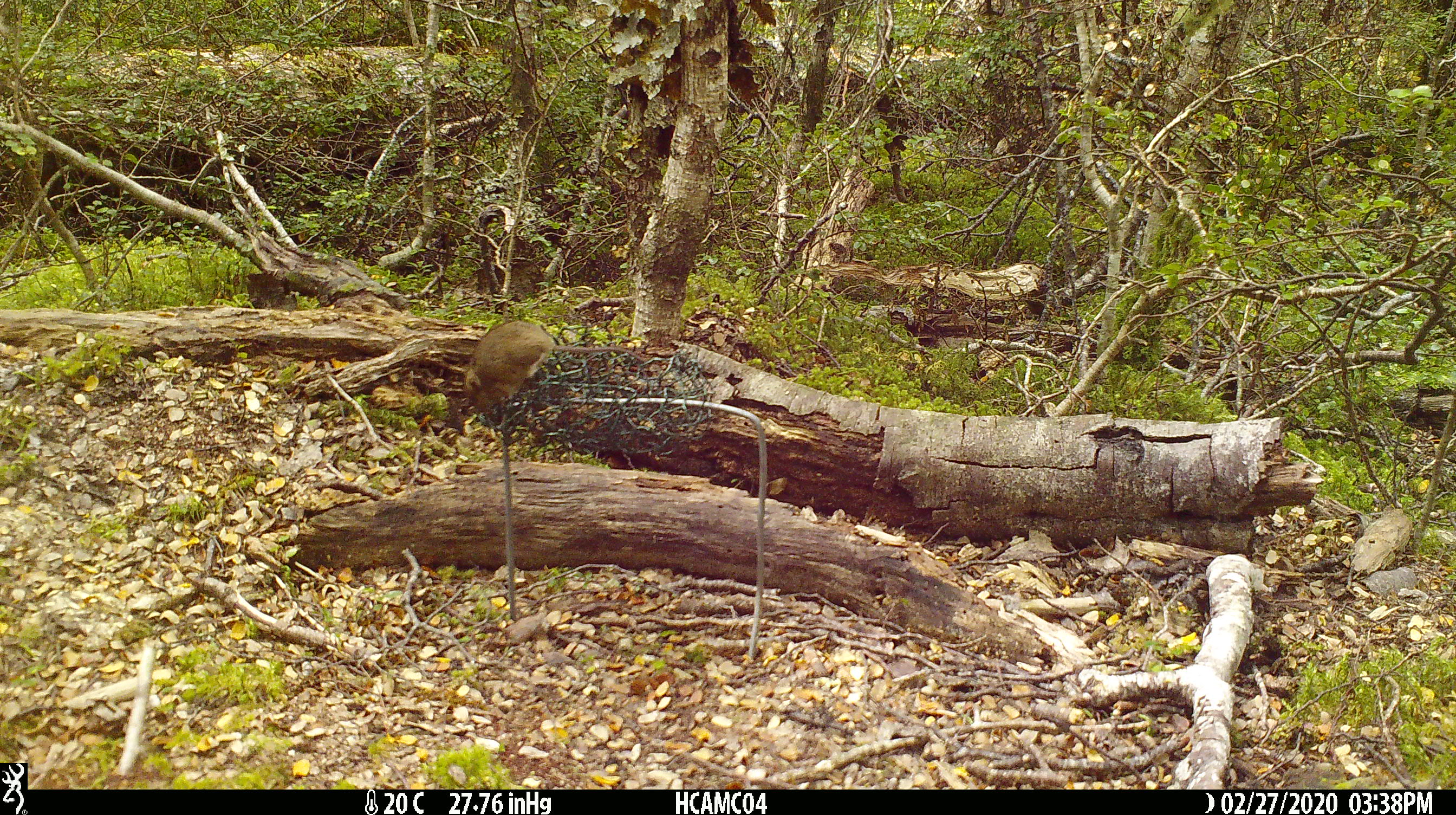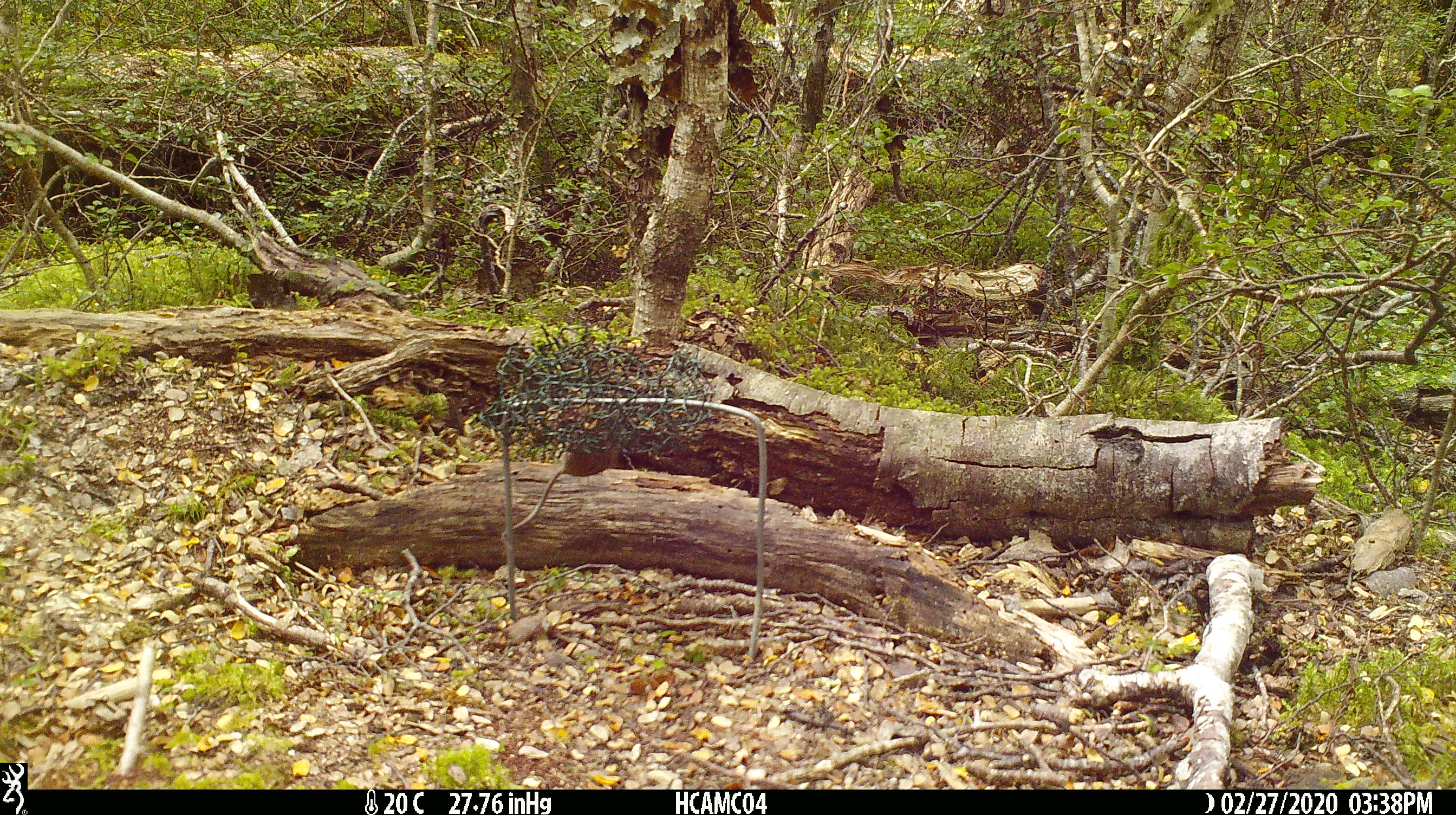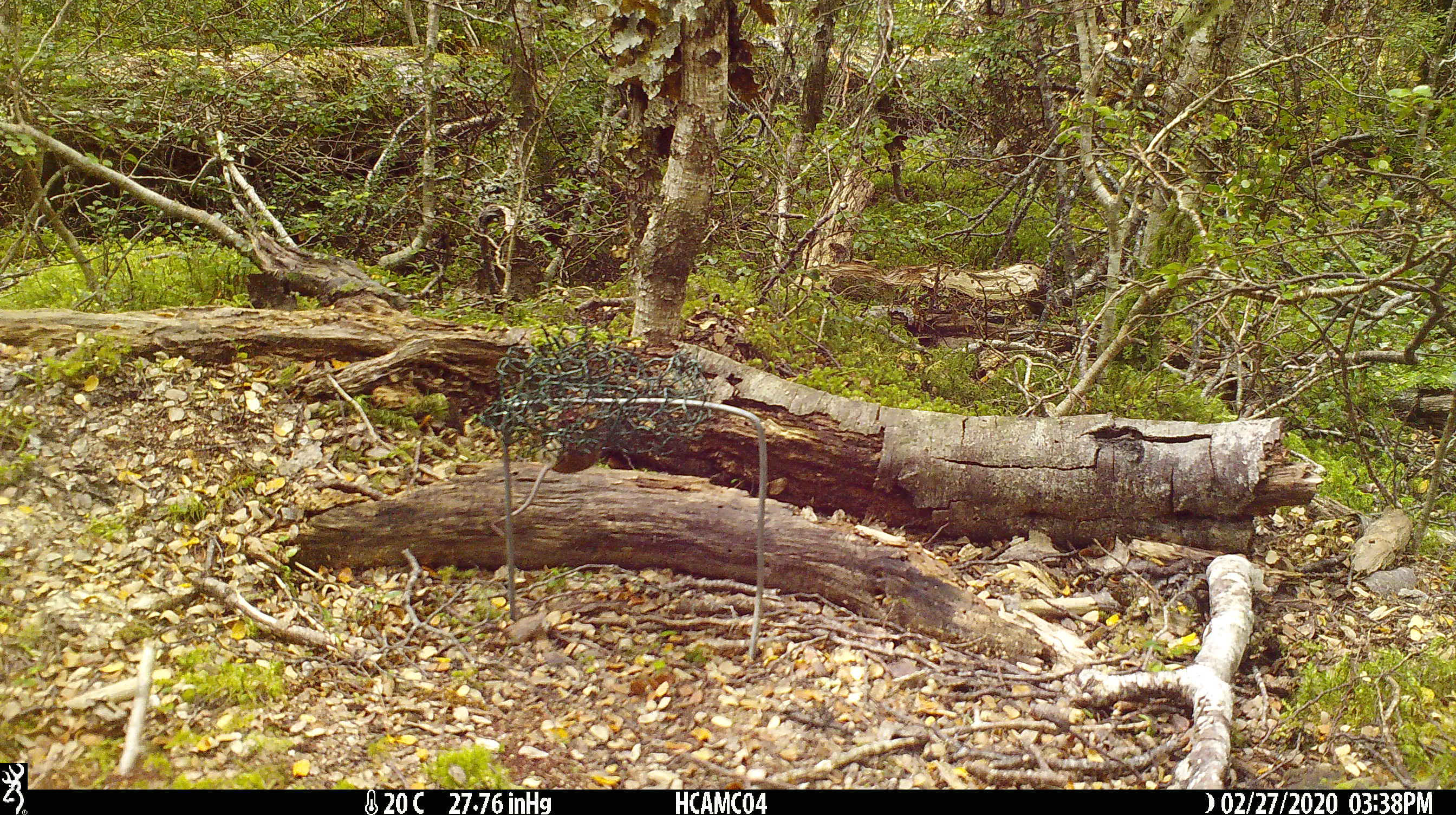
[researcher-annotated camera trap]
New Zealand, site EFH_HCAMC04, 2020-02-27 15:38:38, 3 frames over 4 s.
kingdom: Animalia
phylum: Chordata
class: Mammalia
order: Rodentia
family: Muridae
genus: Mus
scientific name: Mus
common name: mouse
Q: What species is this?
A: Mouse (Mus).